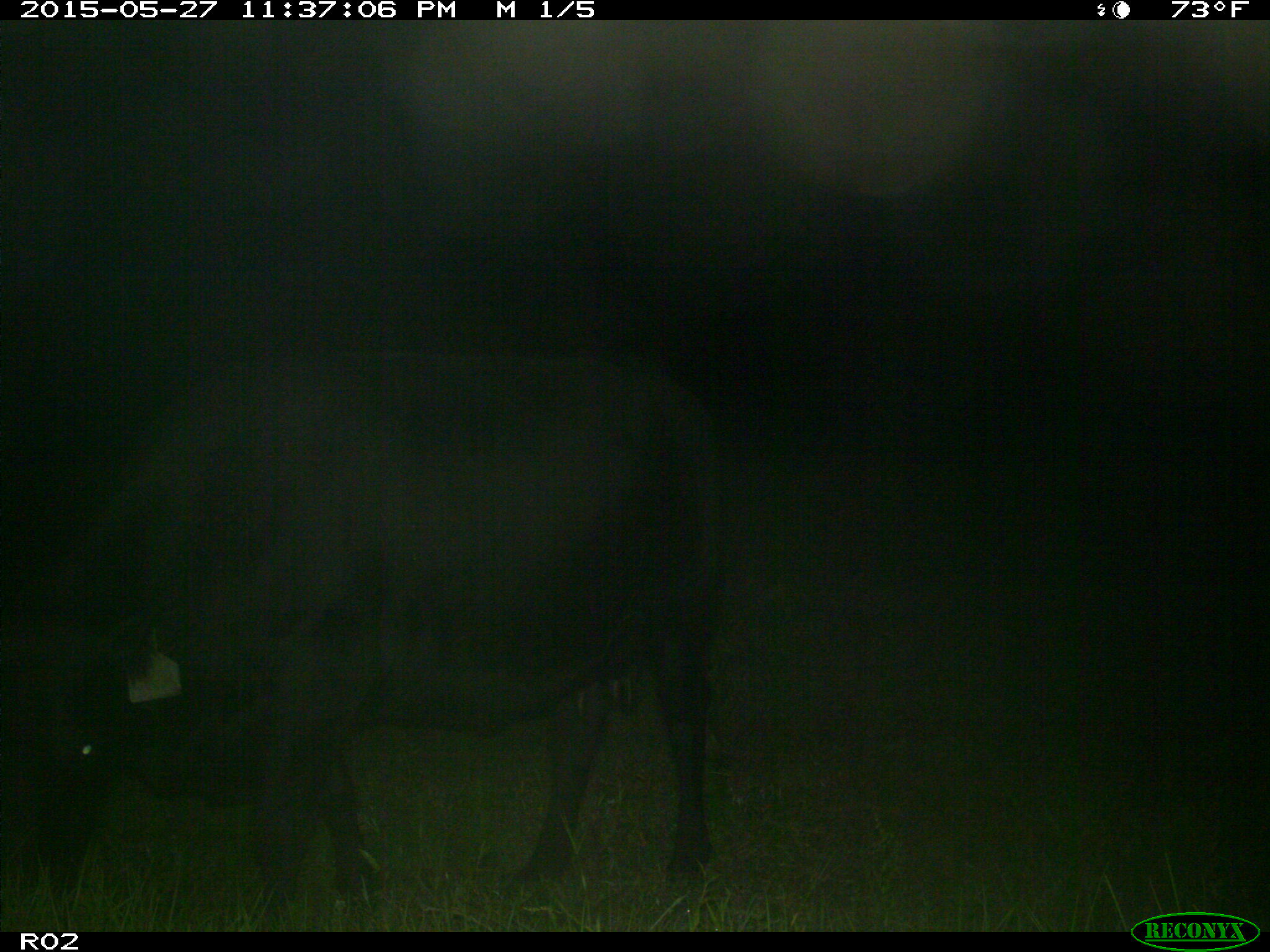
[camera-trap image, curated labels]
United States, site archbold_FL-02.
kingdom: Animalia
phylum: Chordata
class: Mammalia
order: Artiodactyla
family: Bovidae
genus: Bos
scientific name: Bos taurus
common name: domestic cow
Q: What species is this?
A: Bos taurus (domestic cow).